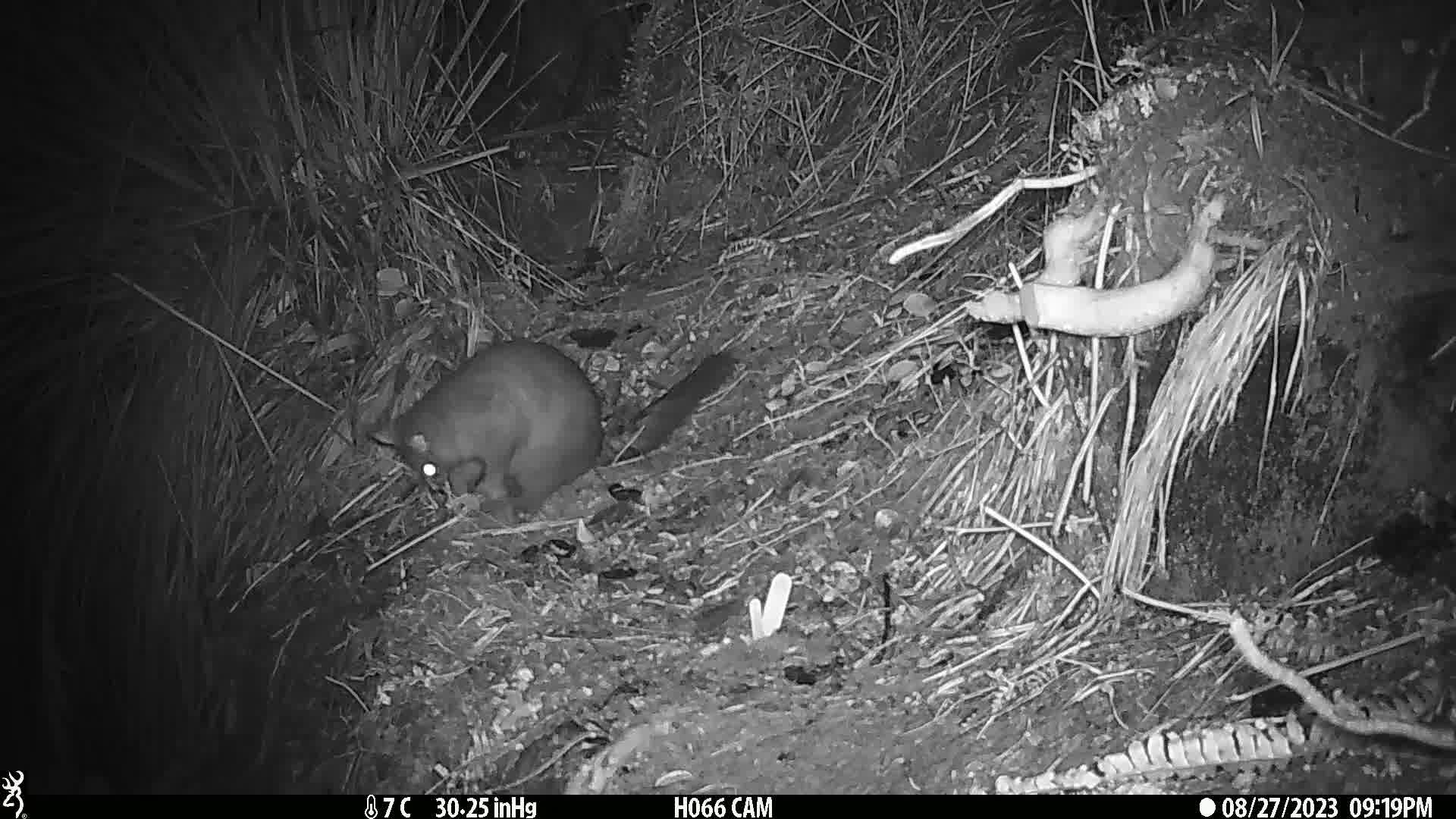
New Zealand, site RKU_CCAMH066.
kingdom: Animalia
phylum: Chordata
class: Mammalia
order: Diprotodontia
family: Phalangeridae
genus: Trichosurus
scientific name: Trichosurus vulpecula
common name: common brushtail possum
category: possum